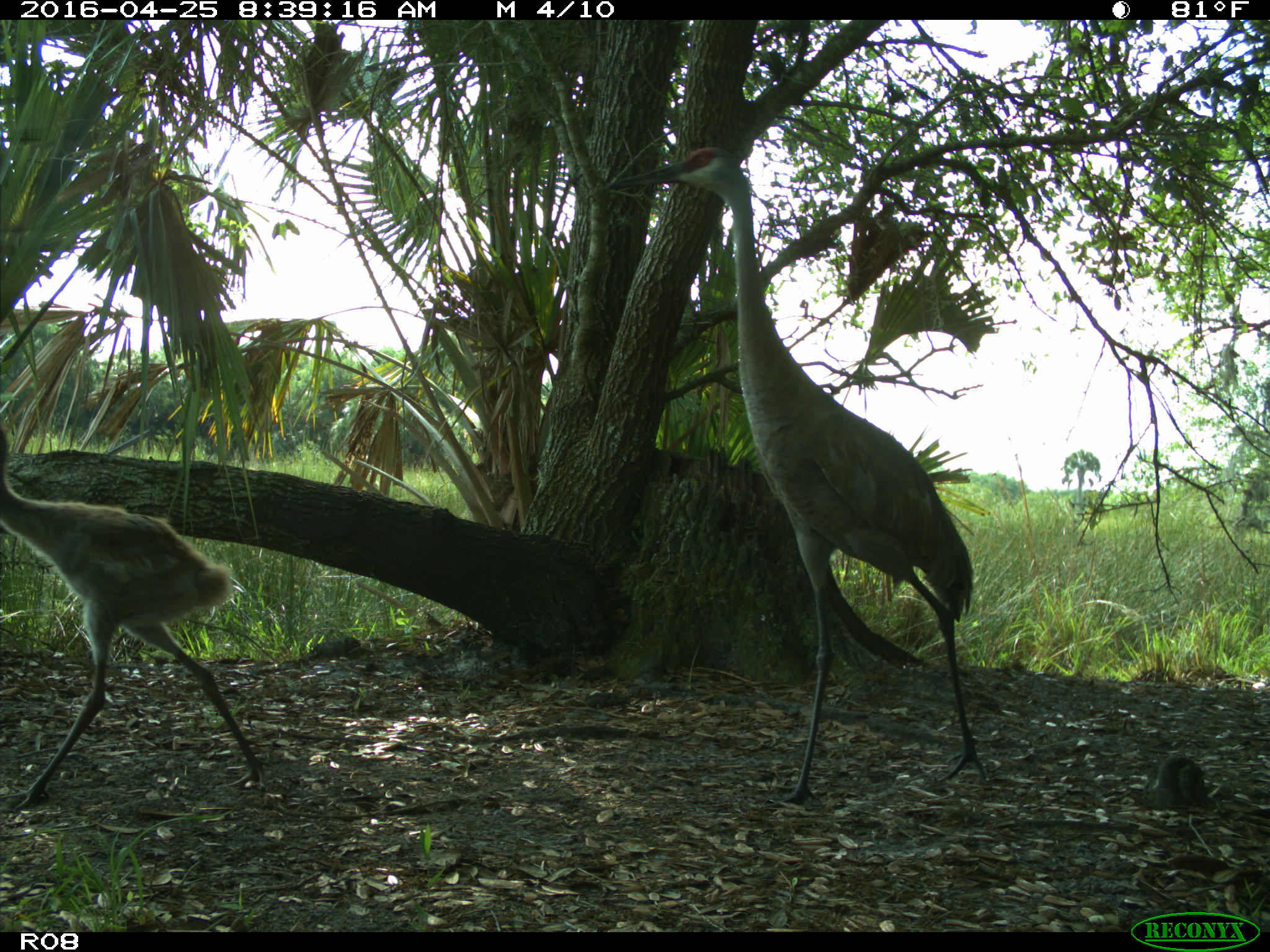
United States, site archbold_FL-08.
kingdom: Animalia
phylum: Chordata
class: Aves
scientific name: Aves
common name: birds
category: unidentified bird